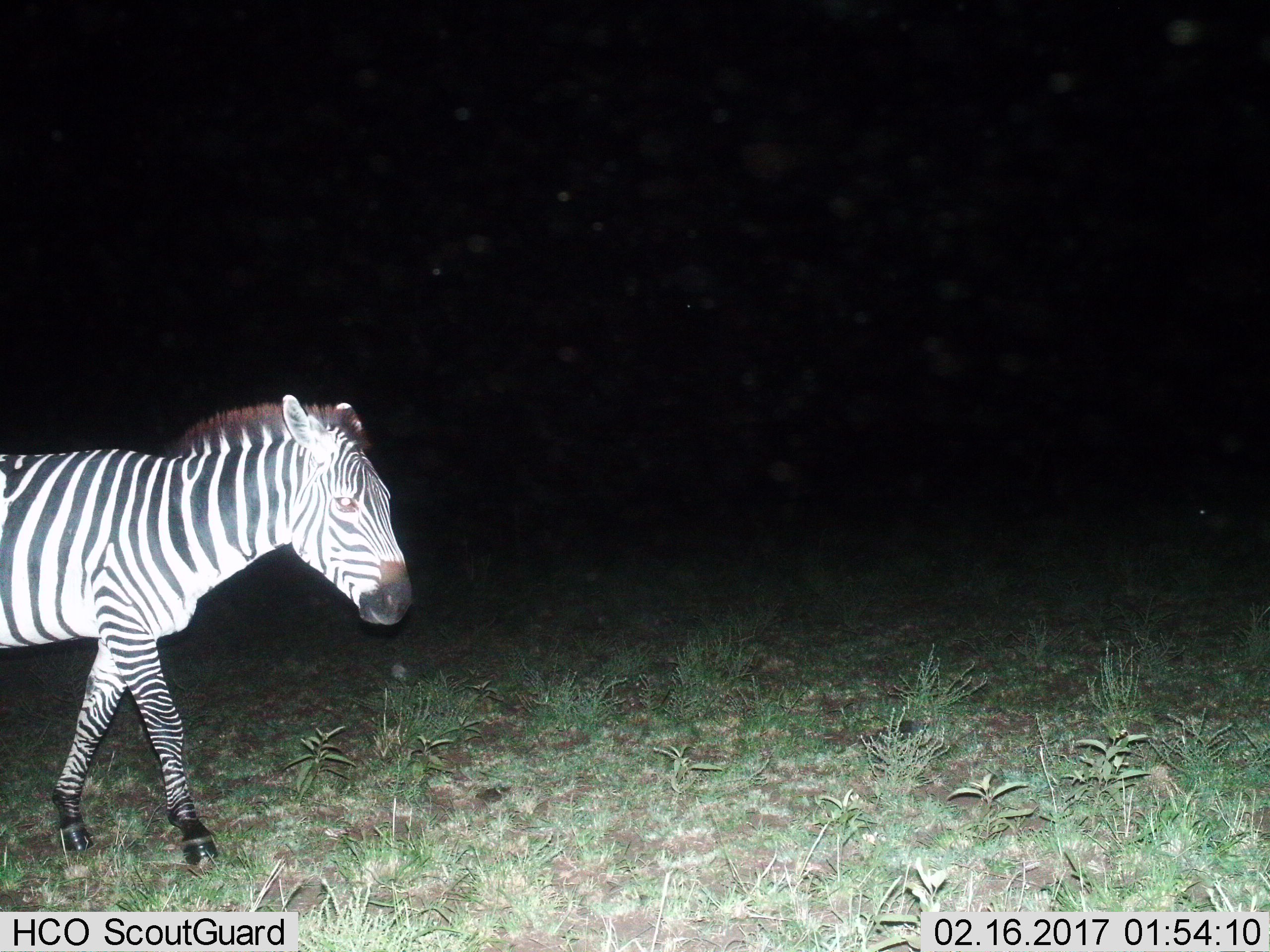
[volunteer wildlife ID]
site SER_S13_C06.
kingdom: Animalia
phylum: Chordata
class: Mammalia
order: Perissodactyla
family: Equidae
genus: Equus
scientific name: Equus quagga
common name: plains zebra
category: zebraplains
Zebraplains (plains zebra) (Equus quagga), count 1. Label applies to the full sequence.